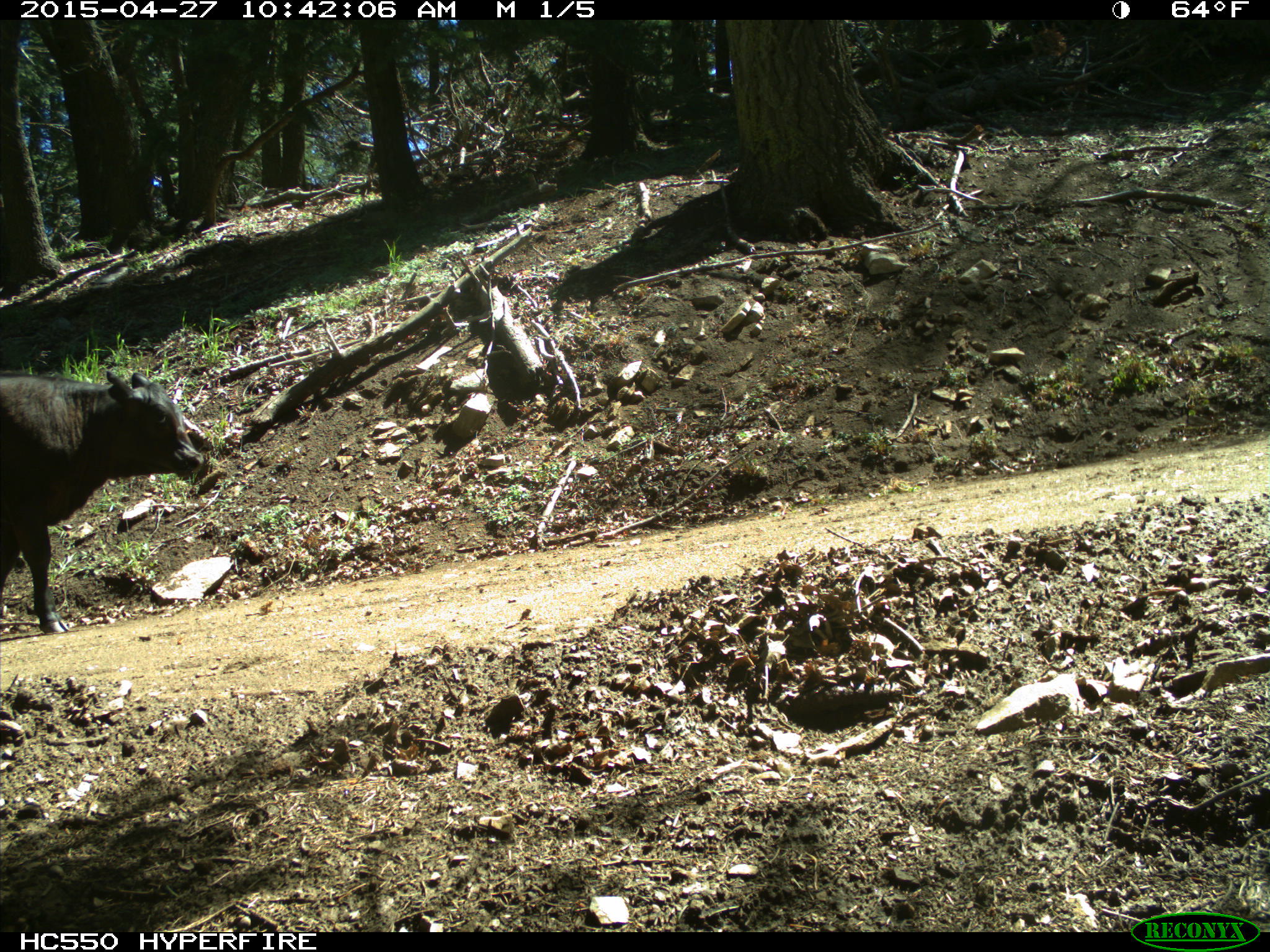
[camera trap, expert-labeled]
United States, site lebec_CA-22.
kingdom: Animalia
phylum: Chordata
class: Mammalia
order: Artiodactyla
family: Bovidae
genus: Bos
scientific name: Bos taurus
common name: domestic cow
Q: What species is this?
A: Bos taurus (domestic cow).